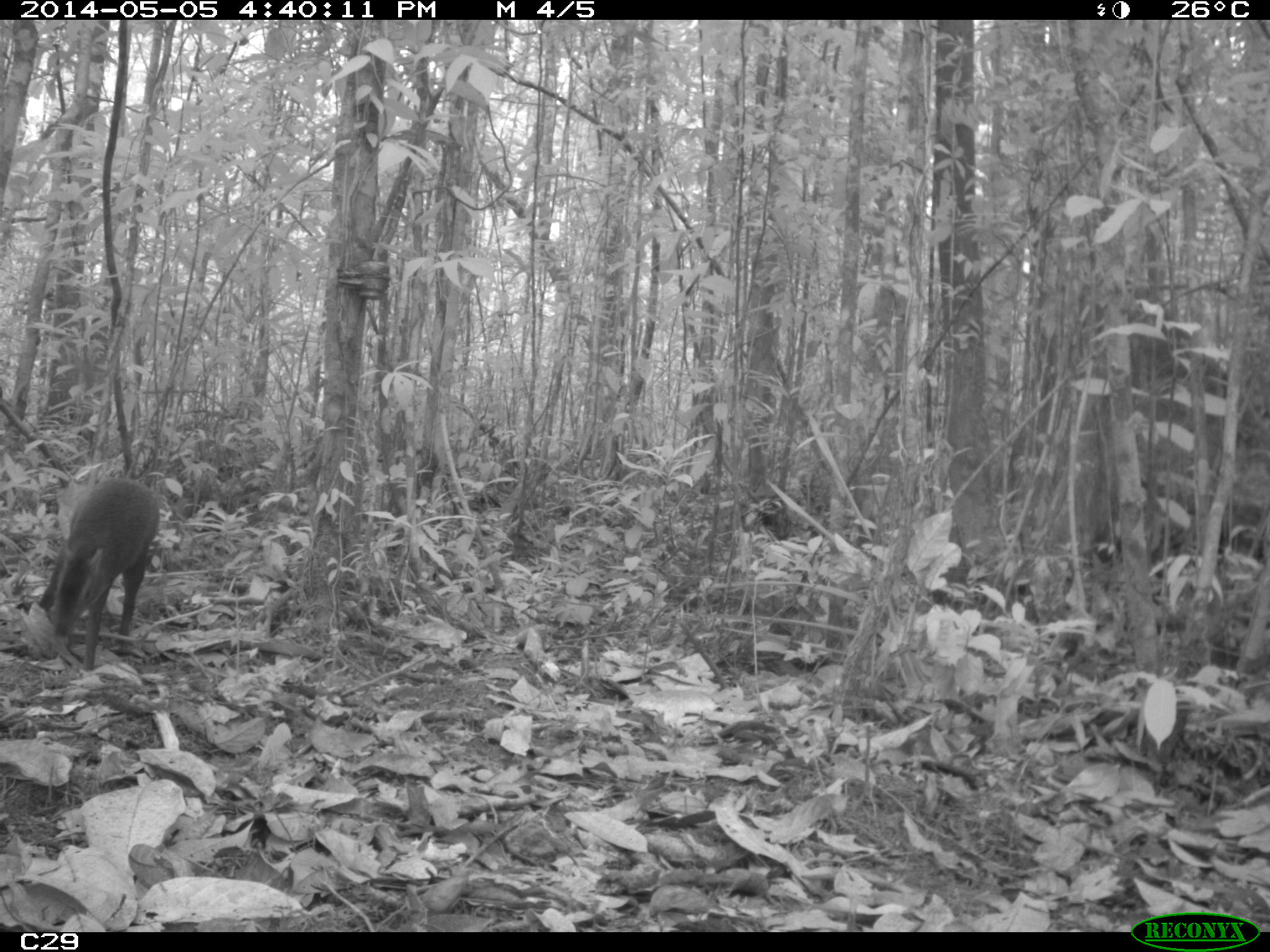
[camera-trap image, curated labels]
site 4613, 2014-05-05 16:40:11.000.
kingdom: Animalia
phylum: Chordata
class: Mammalia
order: Rodentia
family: Dasyproctidae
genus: Dasyprocta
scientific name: Dasyprocta leporina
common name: red-rumped agouti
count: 1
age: adult